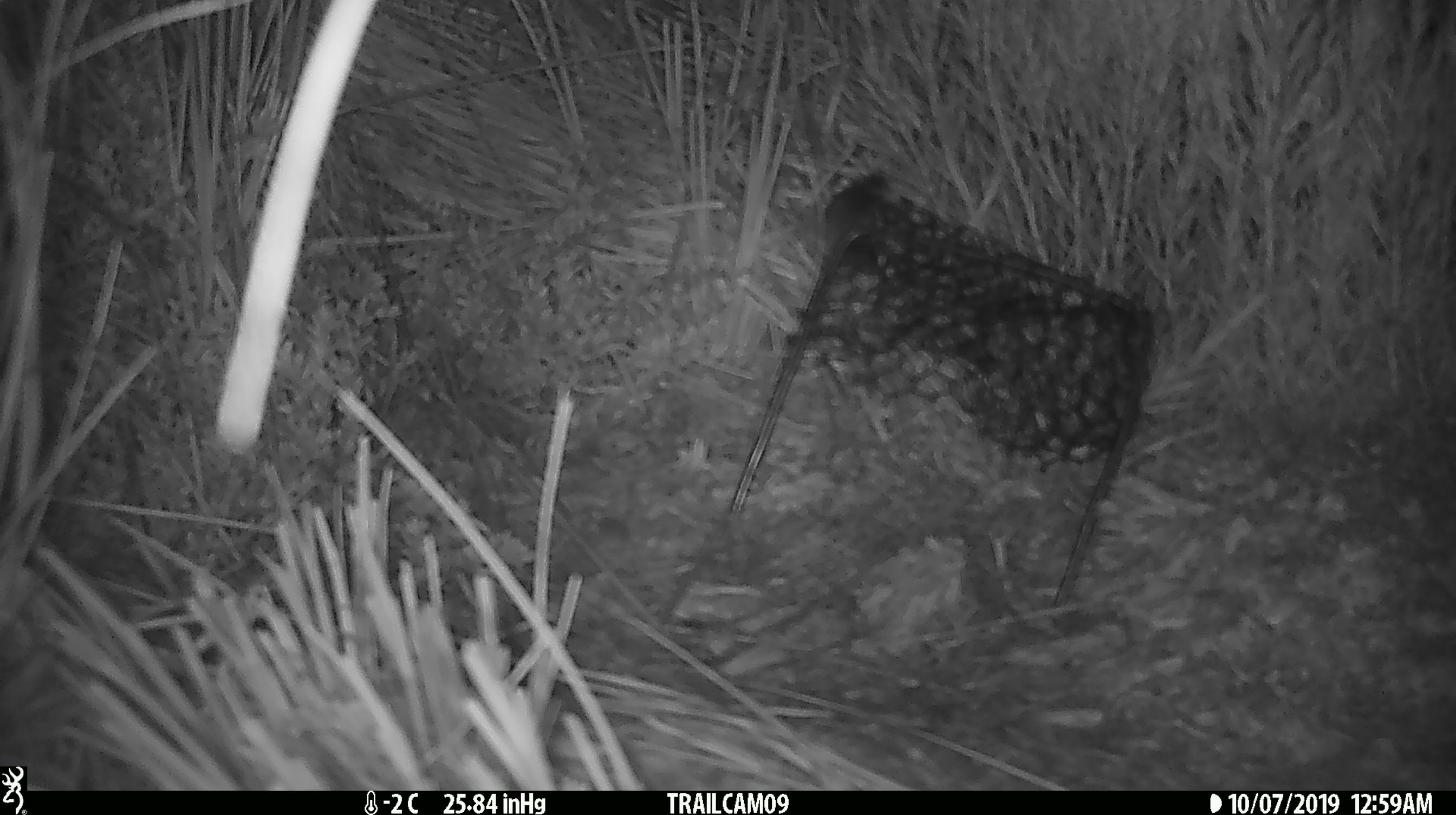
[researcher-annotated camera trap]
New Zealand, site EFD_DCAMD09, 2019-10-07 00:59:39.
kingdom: Animalia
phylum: Chordata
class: Mammalia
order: Rodentia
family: Muridae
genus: Mus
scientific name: Mus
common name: mouse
Mouse (Mus).